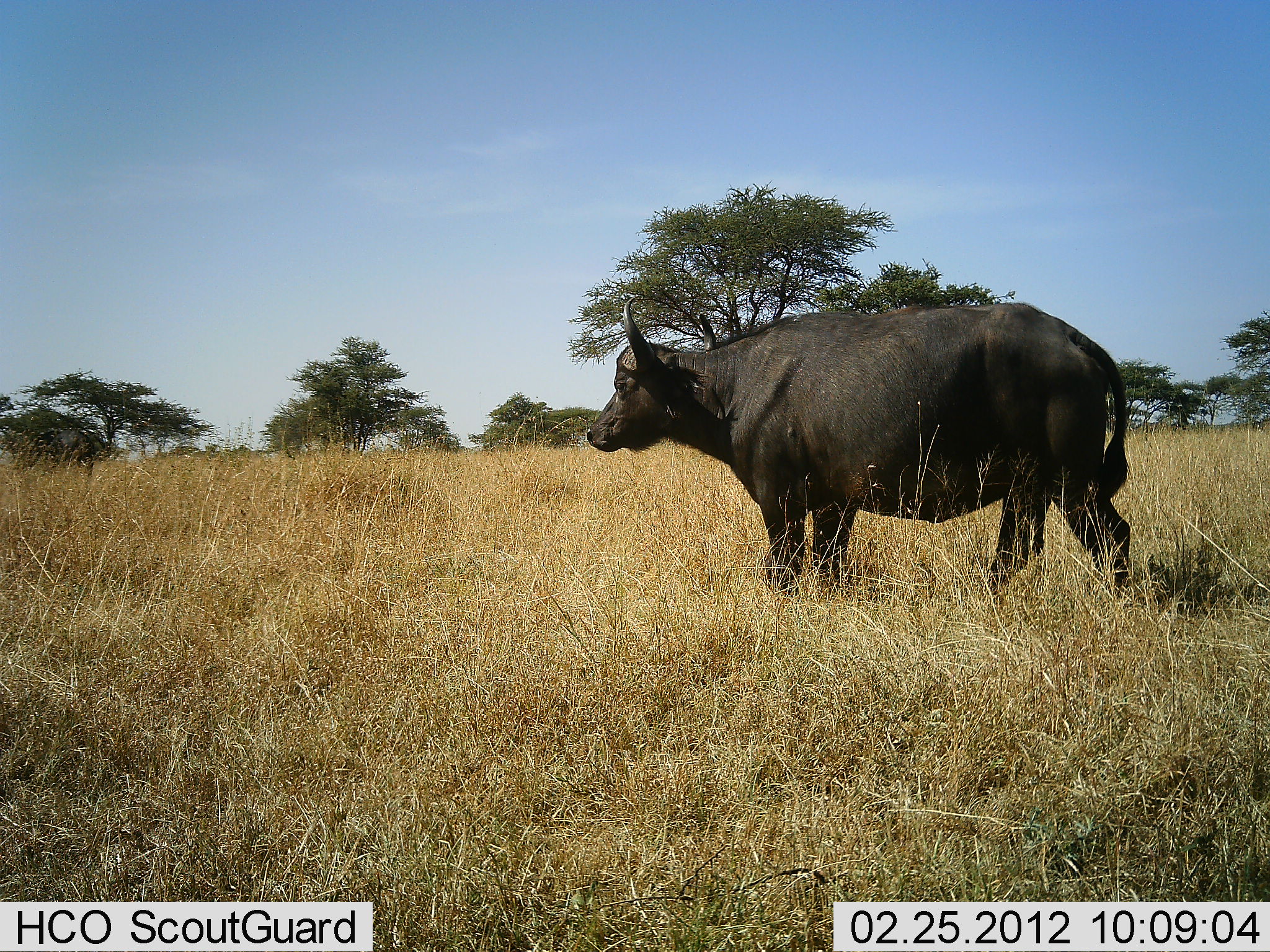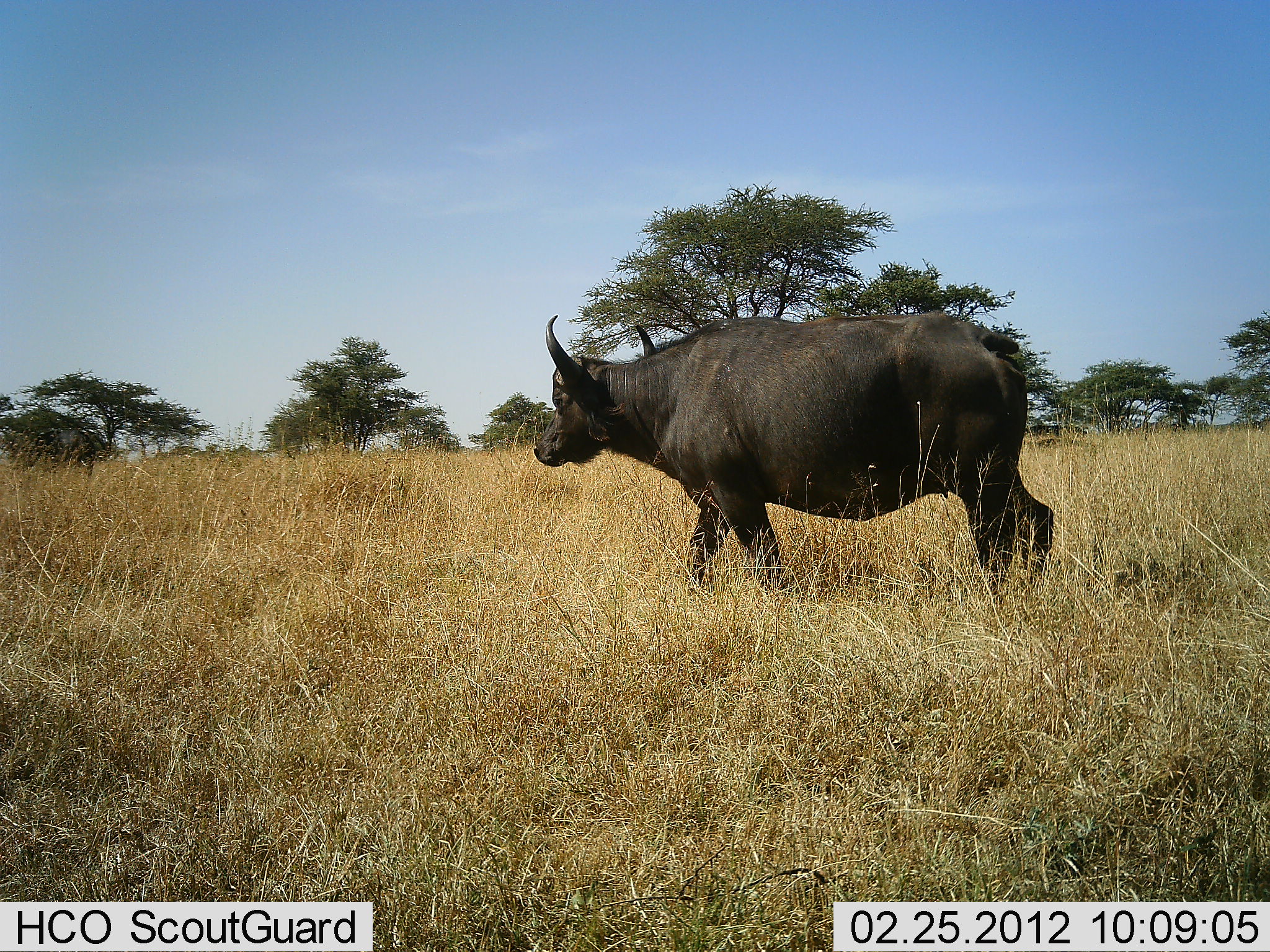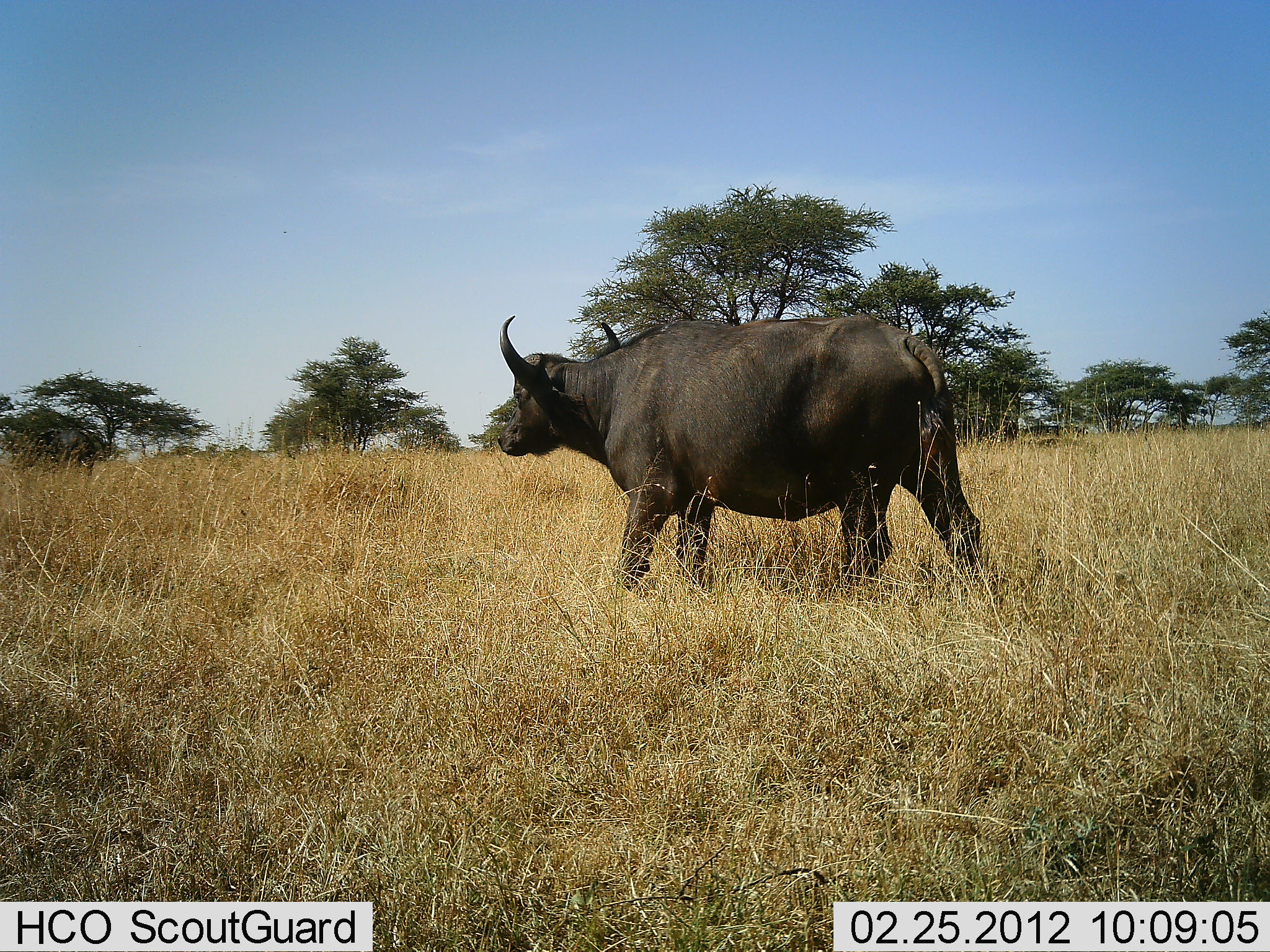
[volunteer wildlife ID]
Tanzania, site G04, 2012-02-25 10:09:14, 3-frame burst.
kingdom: Animalia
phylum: Chordata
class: Mammalia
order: Artiodactyla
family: Bovidae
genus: Syncerus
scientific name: Syncerus caffer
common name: cape buffalo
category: buffalo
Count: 1.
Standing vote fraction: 9%.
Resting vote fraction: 0%.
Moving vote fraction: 100%.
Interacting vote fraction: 0%.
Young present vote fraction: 0%.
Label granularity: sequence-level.